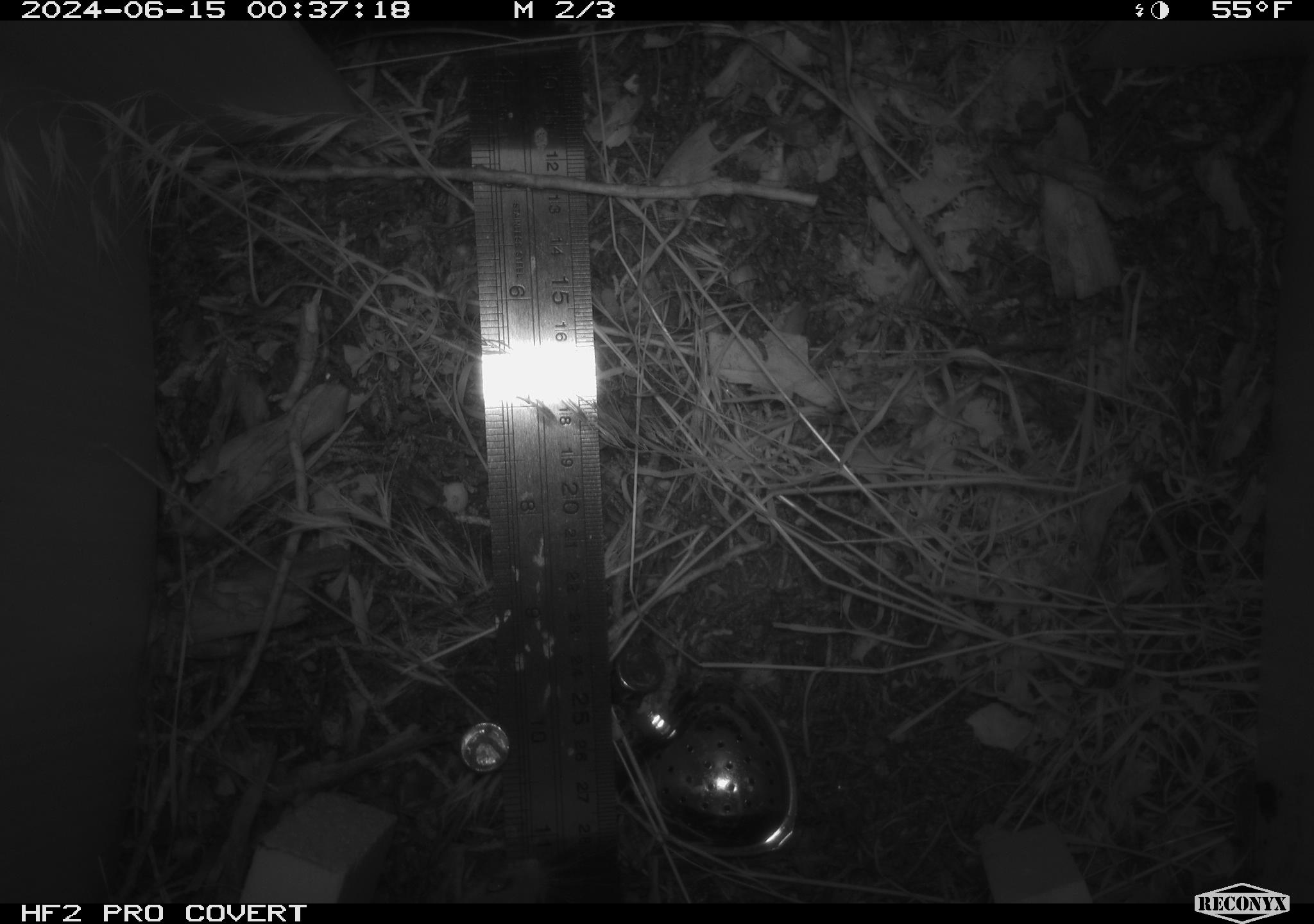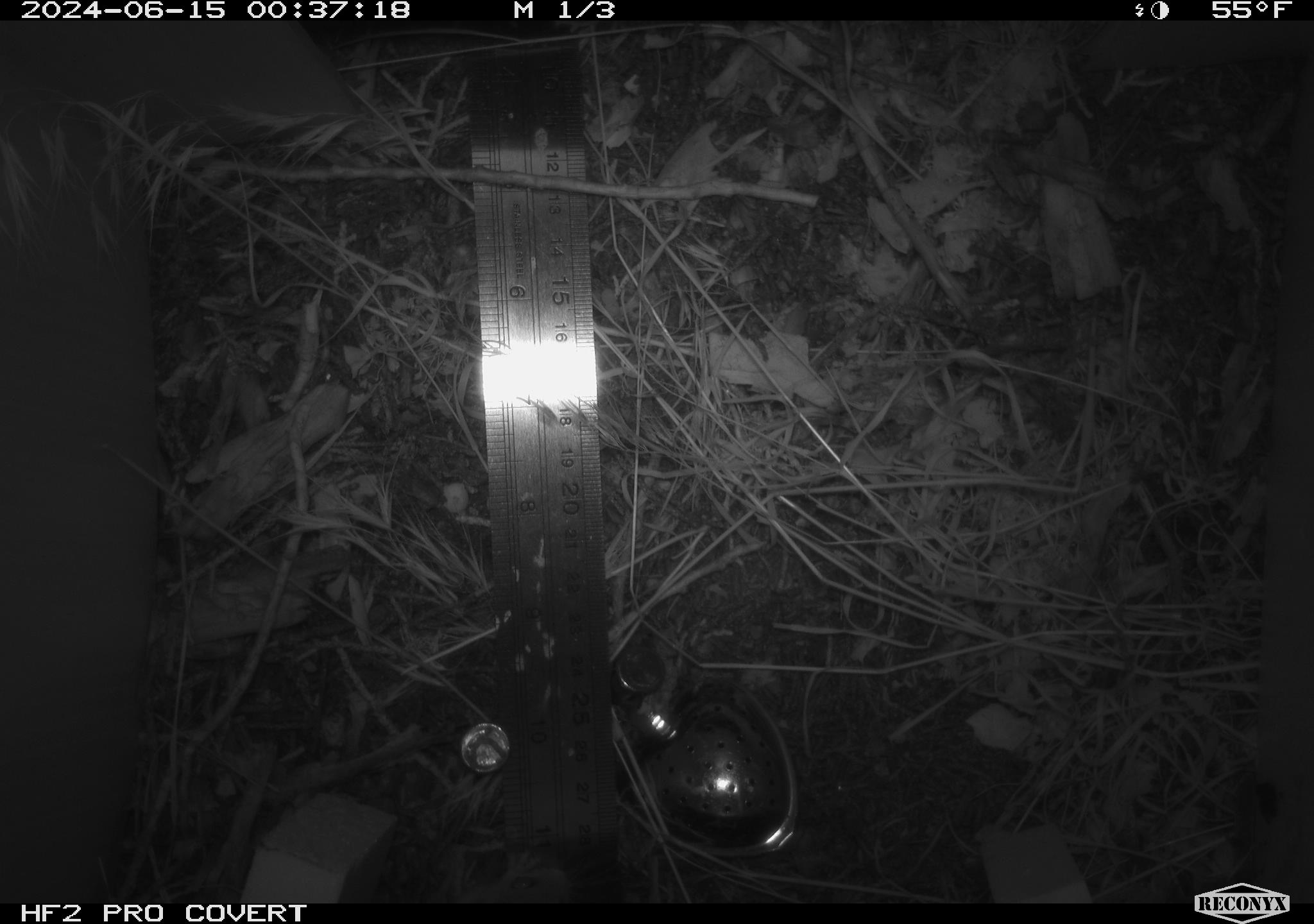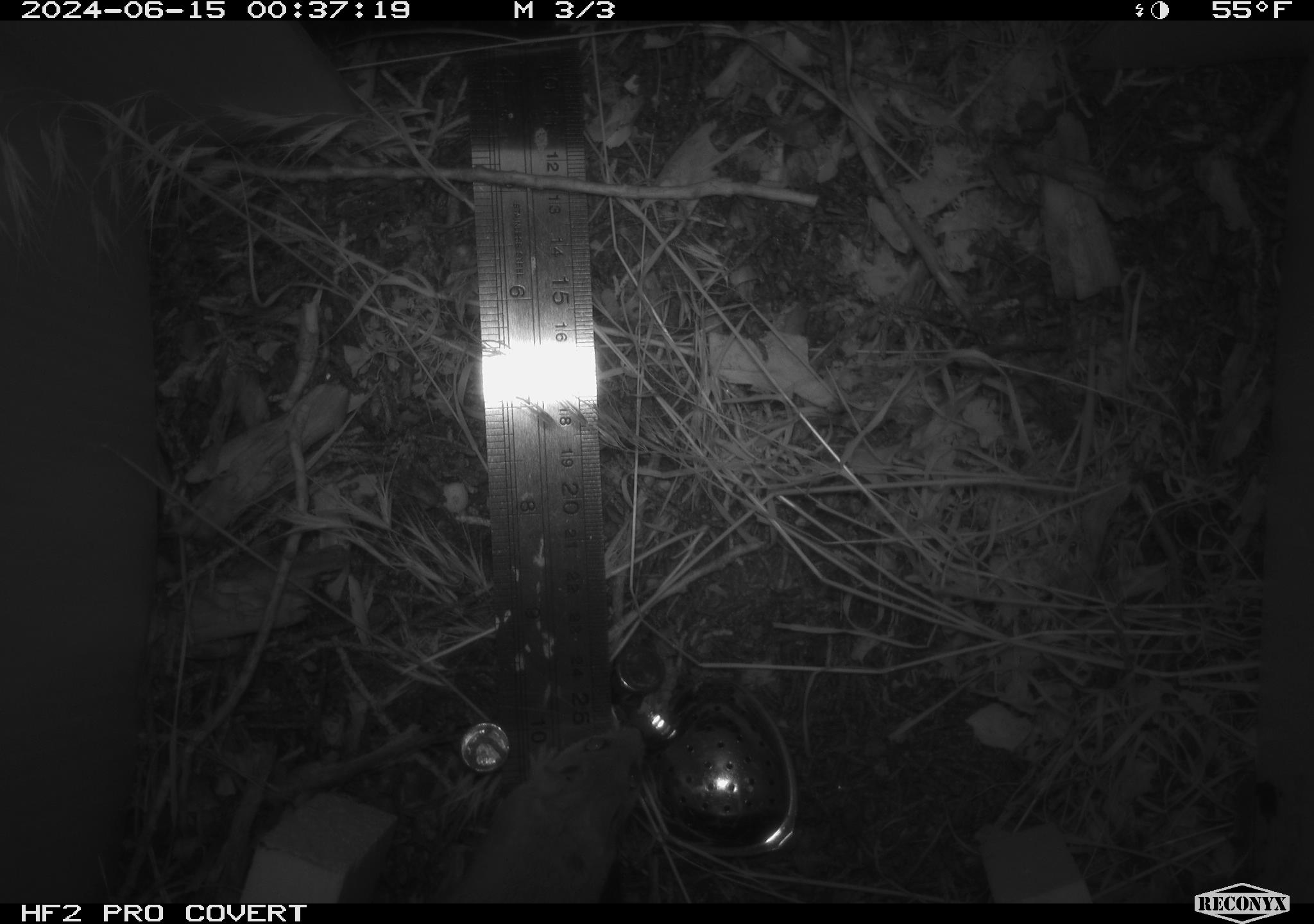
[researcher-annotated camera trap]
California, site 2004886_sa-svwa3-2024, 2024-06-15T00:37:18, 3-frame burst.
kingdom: Animalia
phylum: Chordata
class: Mammalia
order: Rodentia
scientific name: Rodentia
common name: mouse species